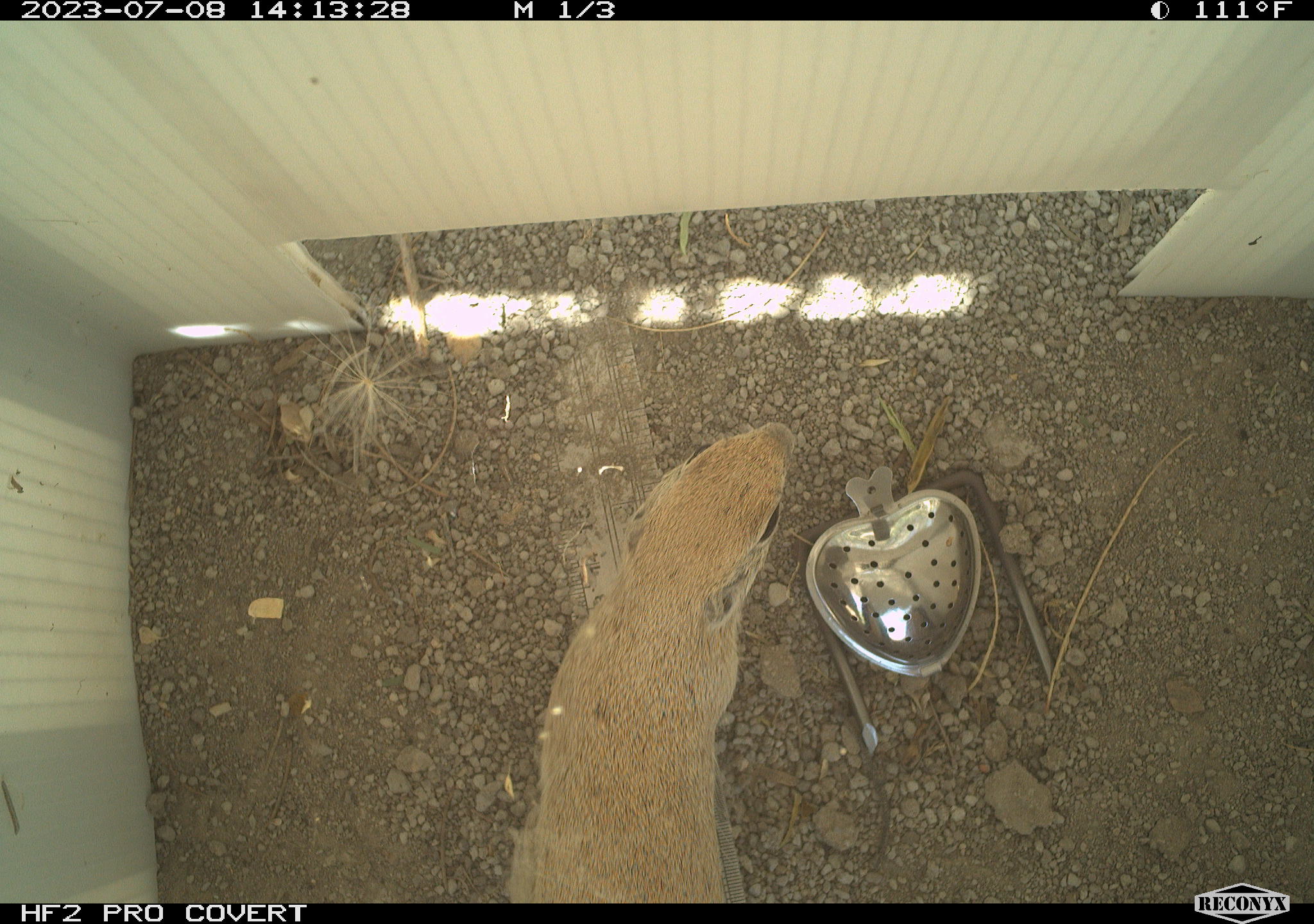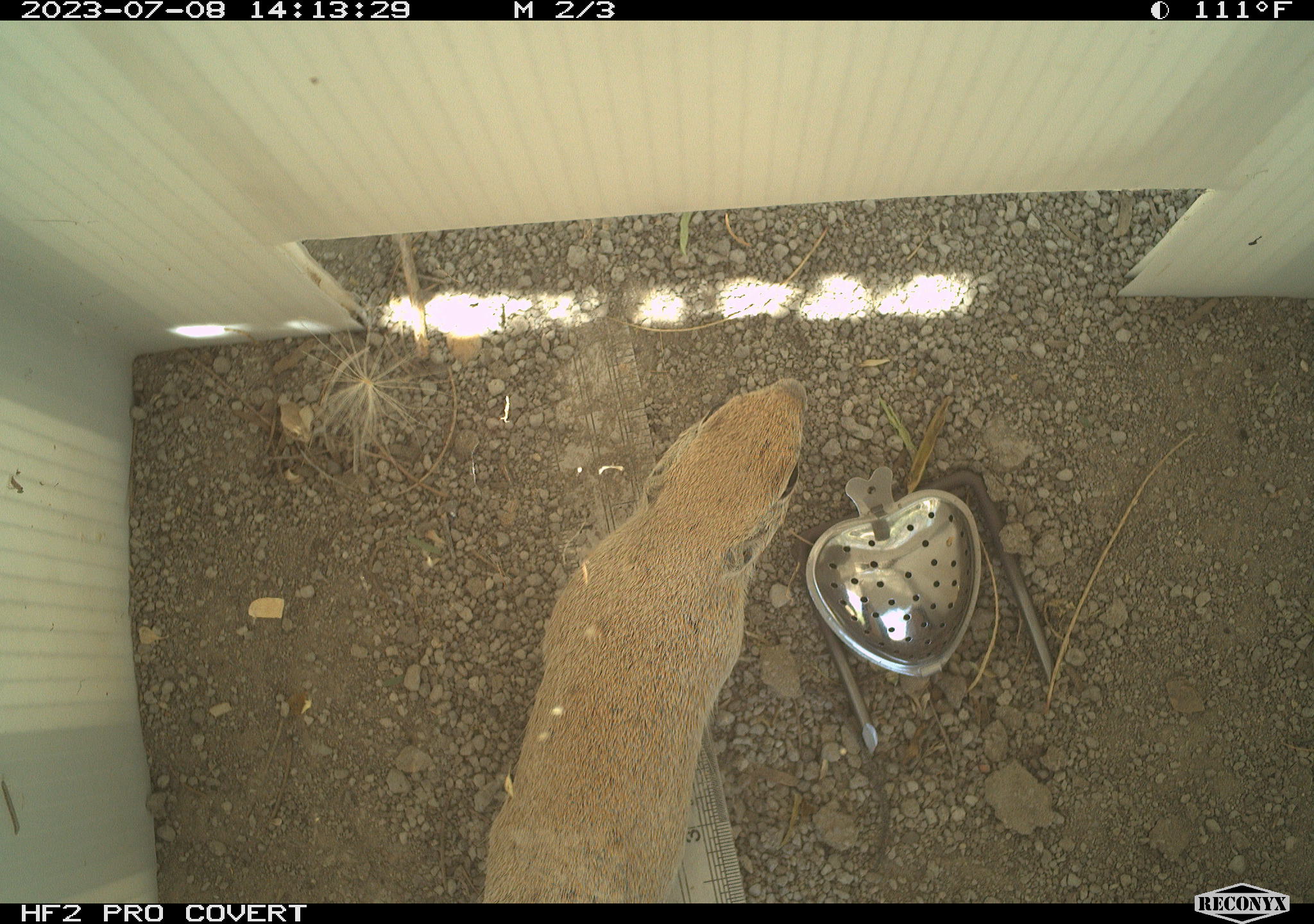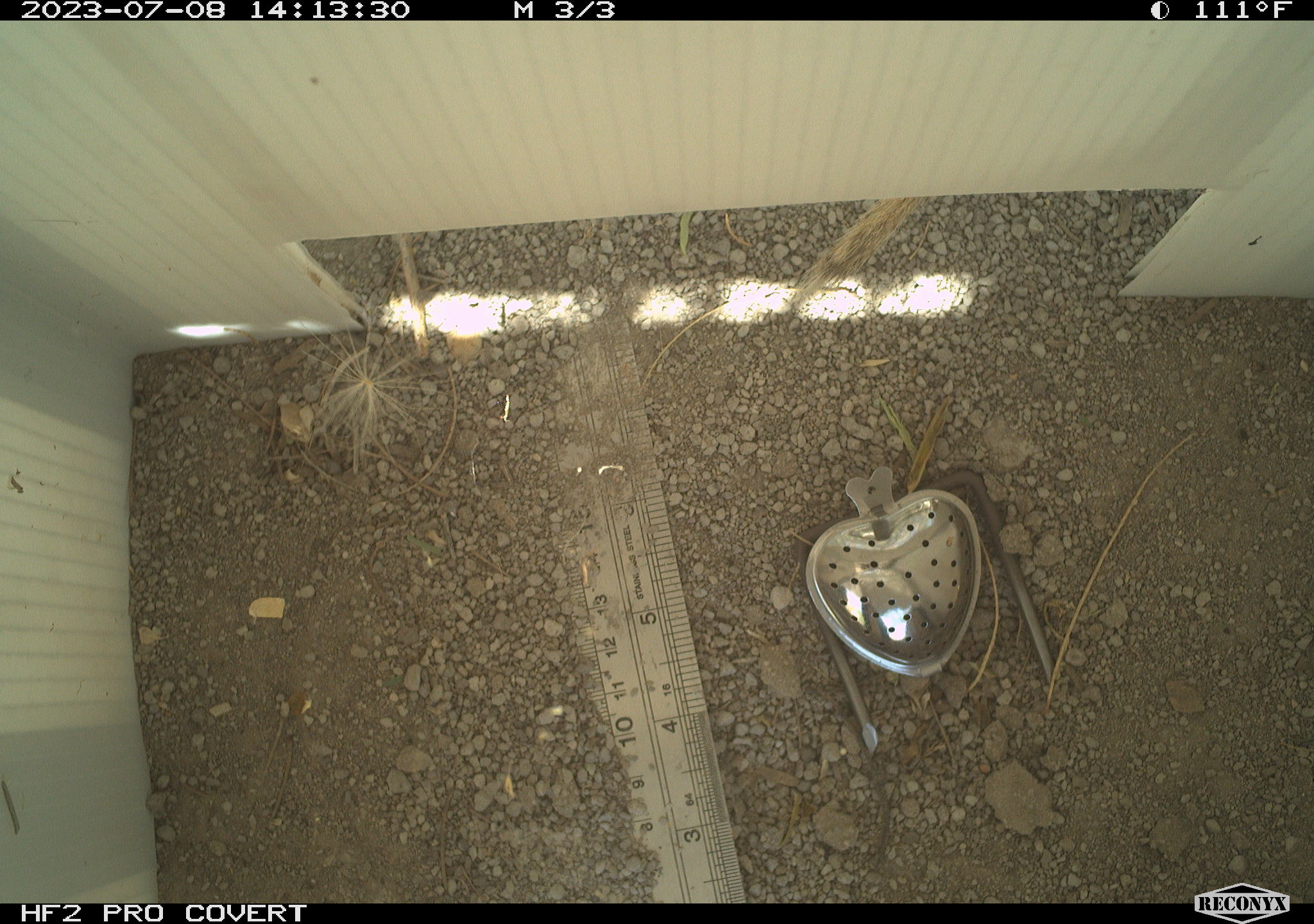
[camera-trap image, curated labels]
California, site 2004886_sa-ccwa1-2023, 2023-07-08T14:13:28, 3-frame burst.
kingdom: Animalia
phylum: Chordata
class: Mammalia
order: Rodentia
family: Sciuridae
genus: Xerospermophilus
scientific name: Xerospermophilus tereticaudus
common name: round-tailed ground squirrel